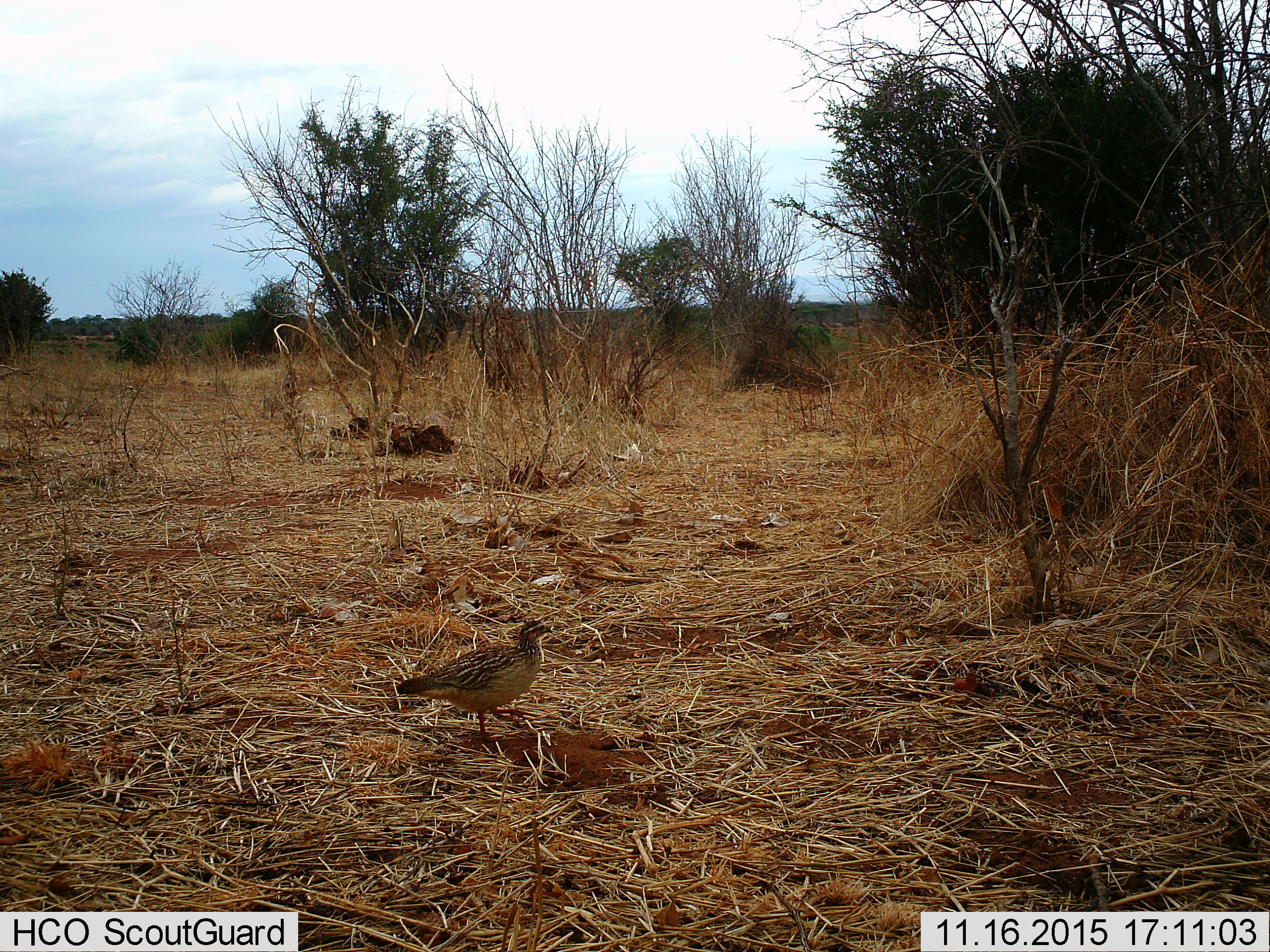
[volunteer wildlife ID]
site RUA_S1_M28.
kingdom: Animalia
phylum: Chordata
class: Aves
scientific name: Aves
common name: bird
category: birdother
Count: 1.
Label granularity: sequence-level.